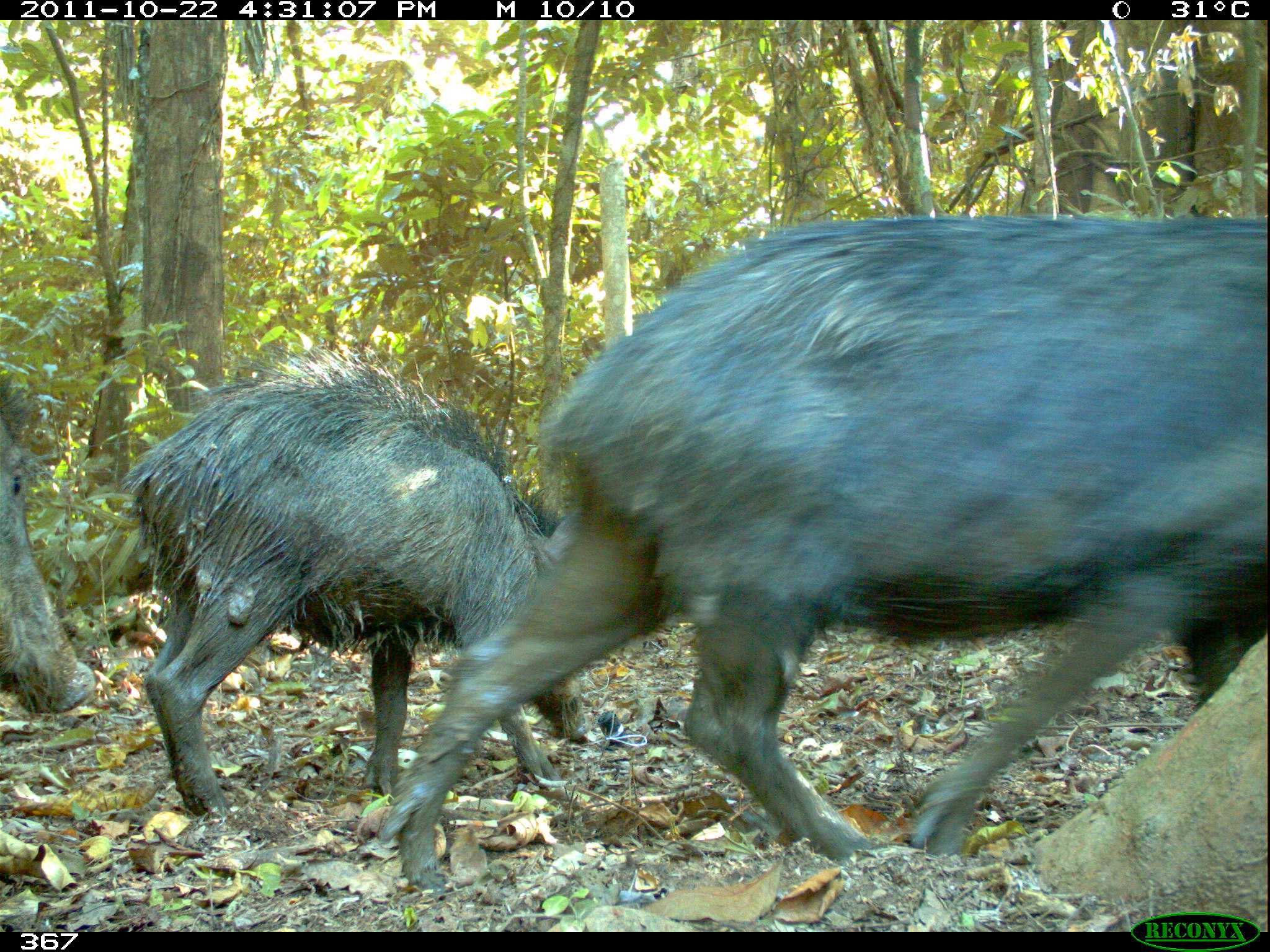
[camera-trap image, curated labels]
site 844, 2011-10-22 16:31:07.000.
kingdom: Animalia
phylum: Chordata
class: Mammalia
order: Artiodactyla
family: Tayassuidae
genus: Tayassu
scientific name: Tayassu pecari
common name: white-lipped peccary